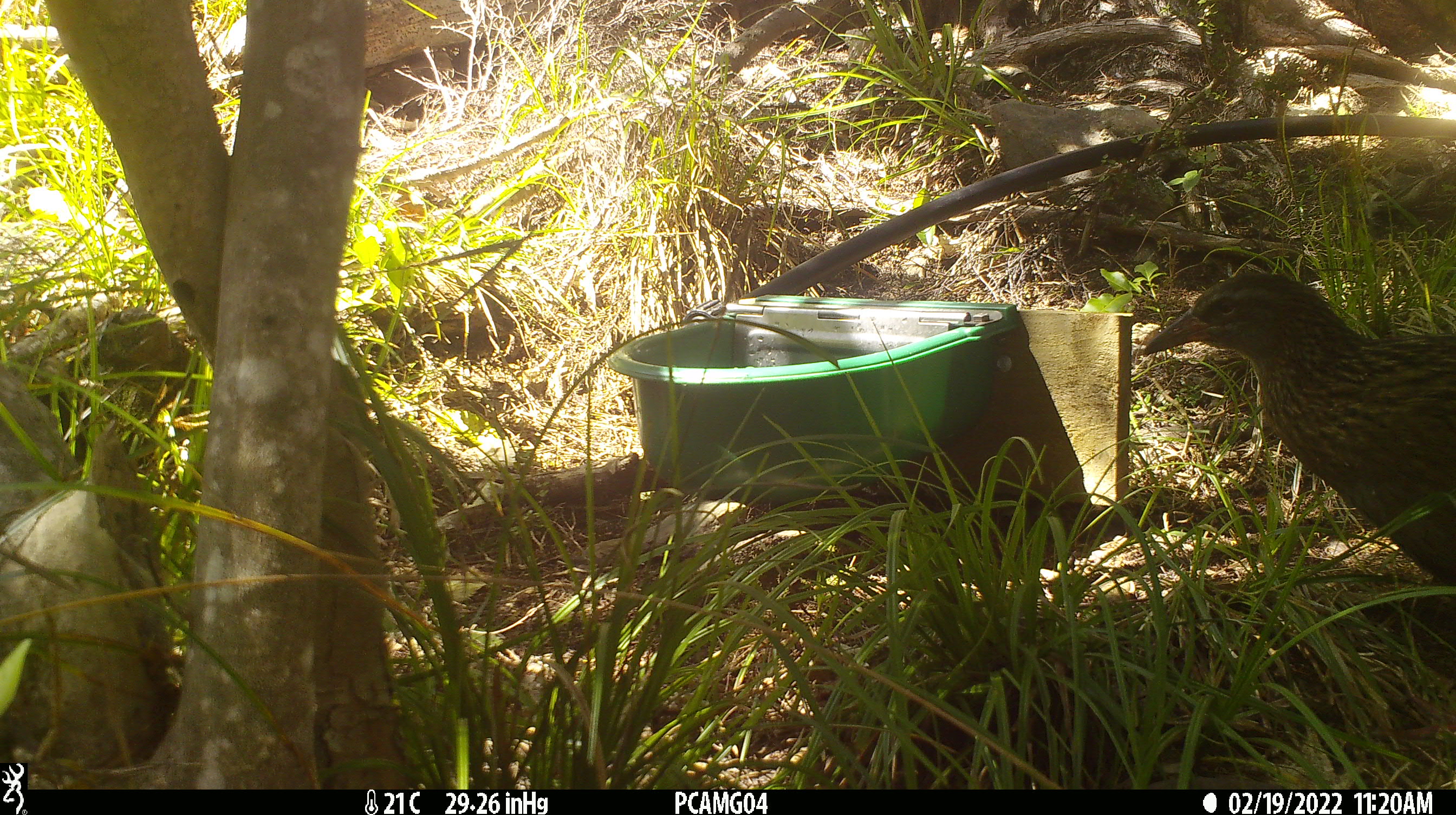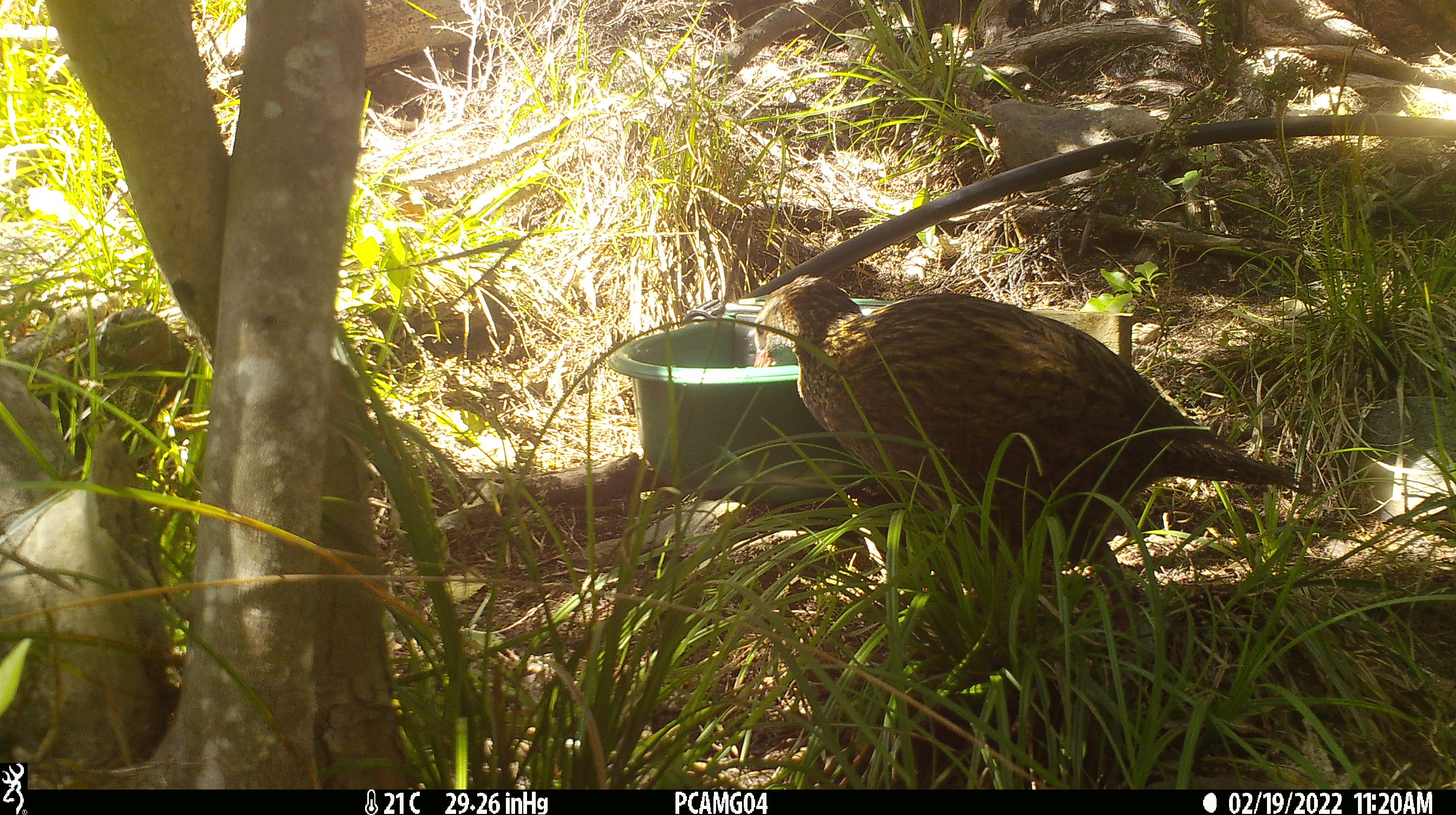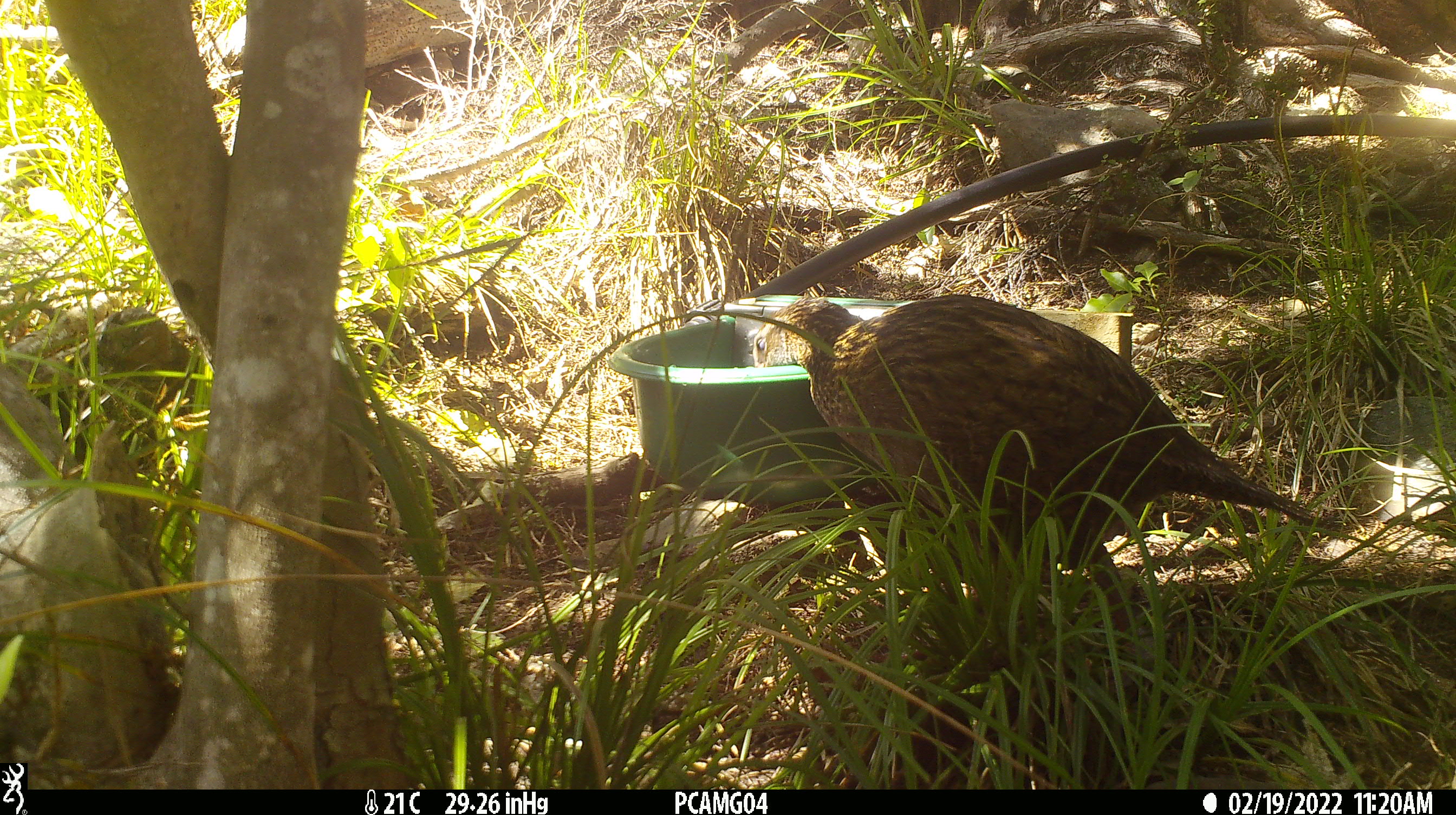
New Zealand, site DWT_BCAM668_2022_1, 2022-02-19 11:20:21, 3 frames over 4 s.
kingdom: Animalia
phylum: Chordata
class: Aves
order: Gruiformes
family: Rallidae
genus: Gallirallus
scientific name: Gallirallus australis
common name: weka